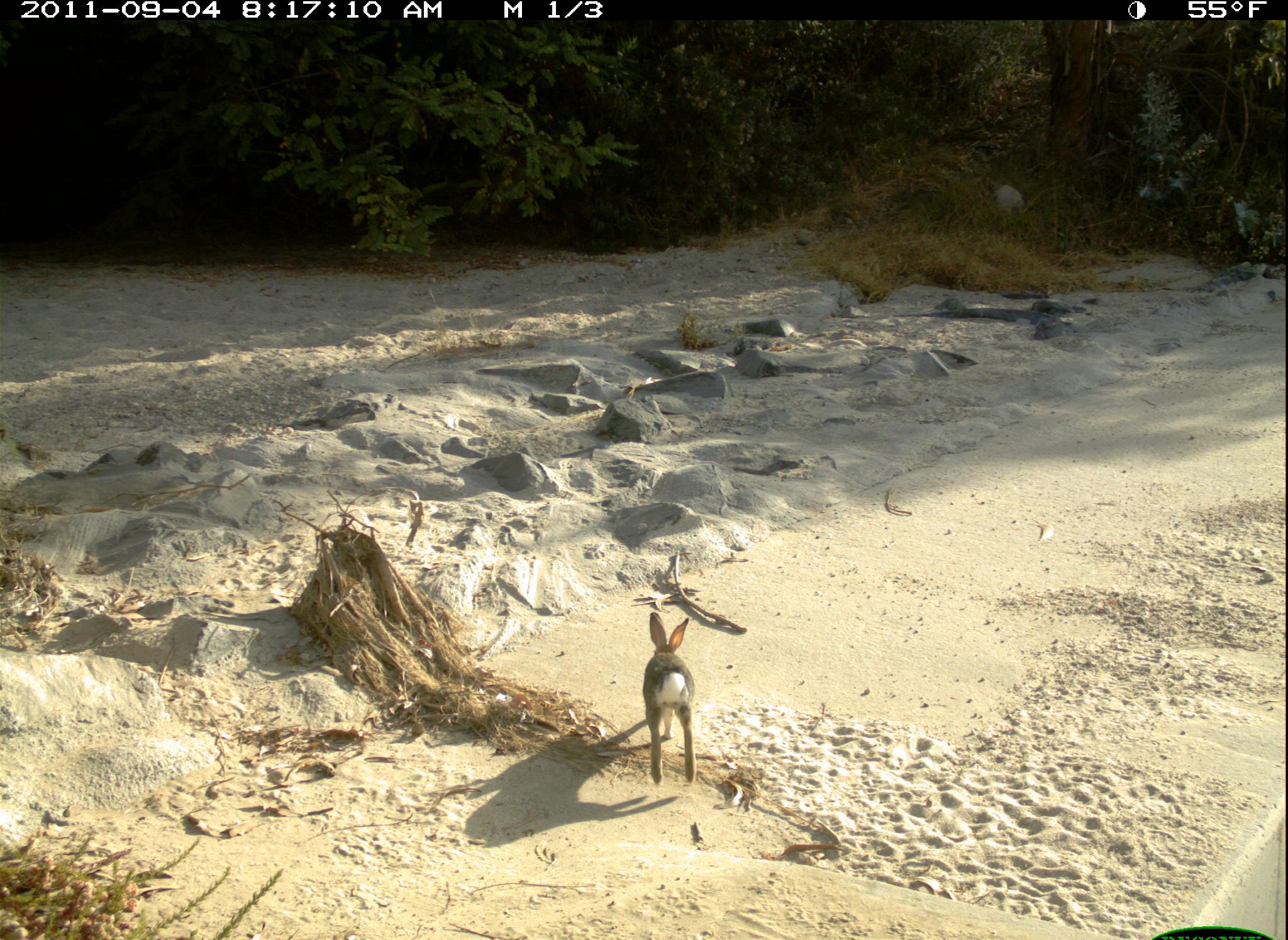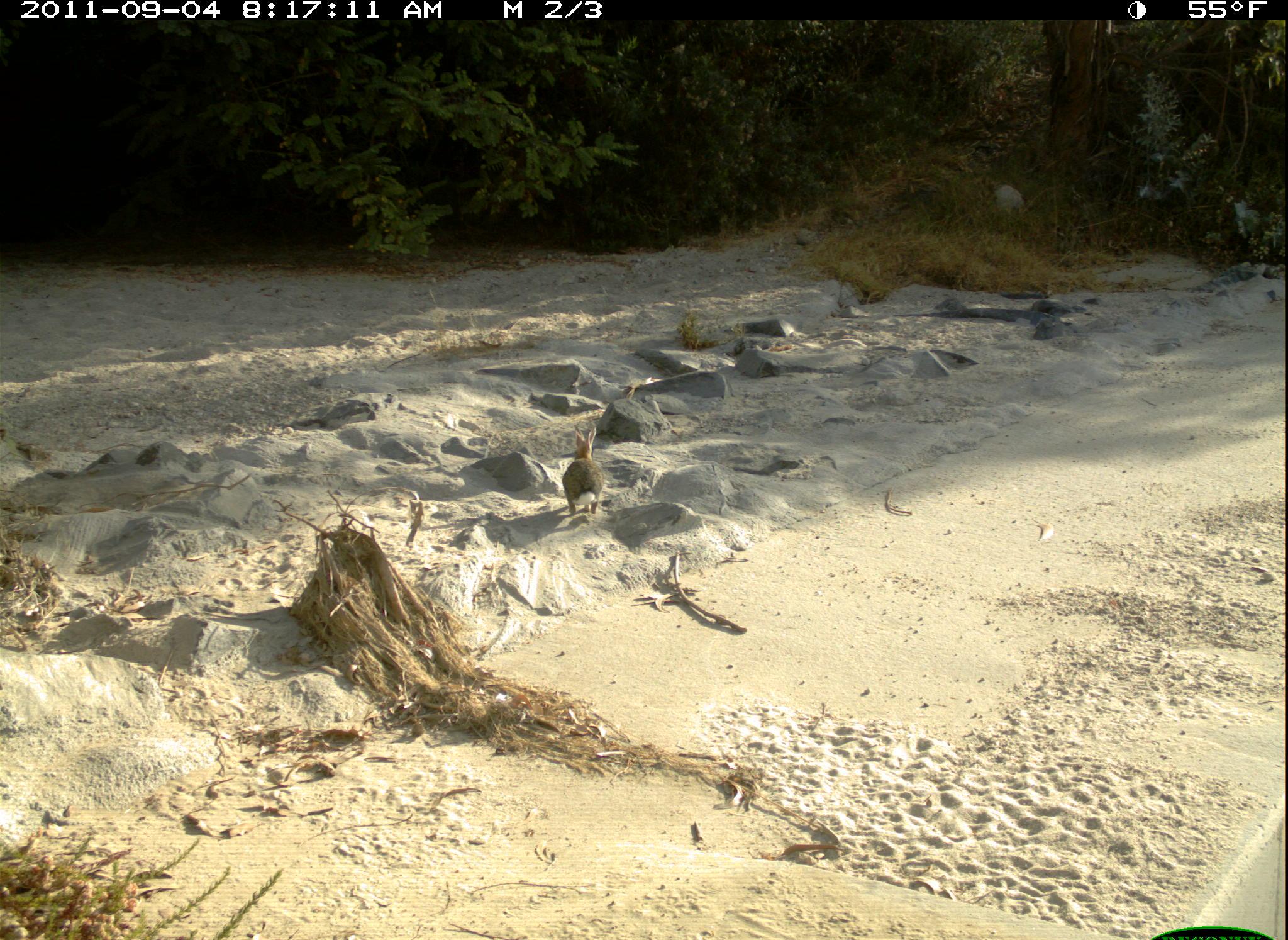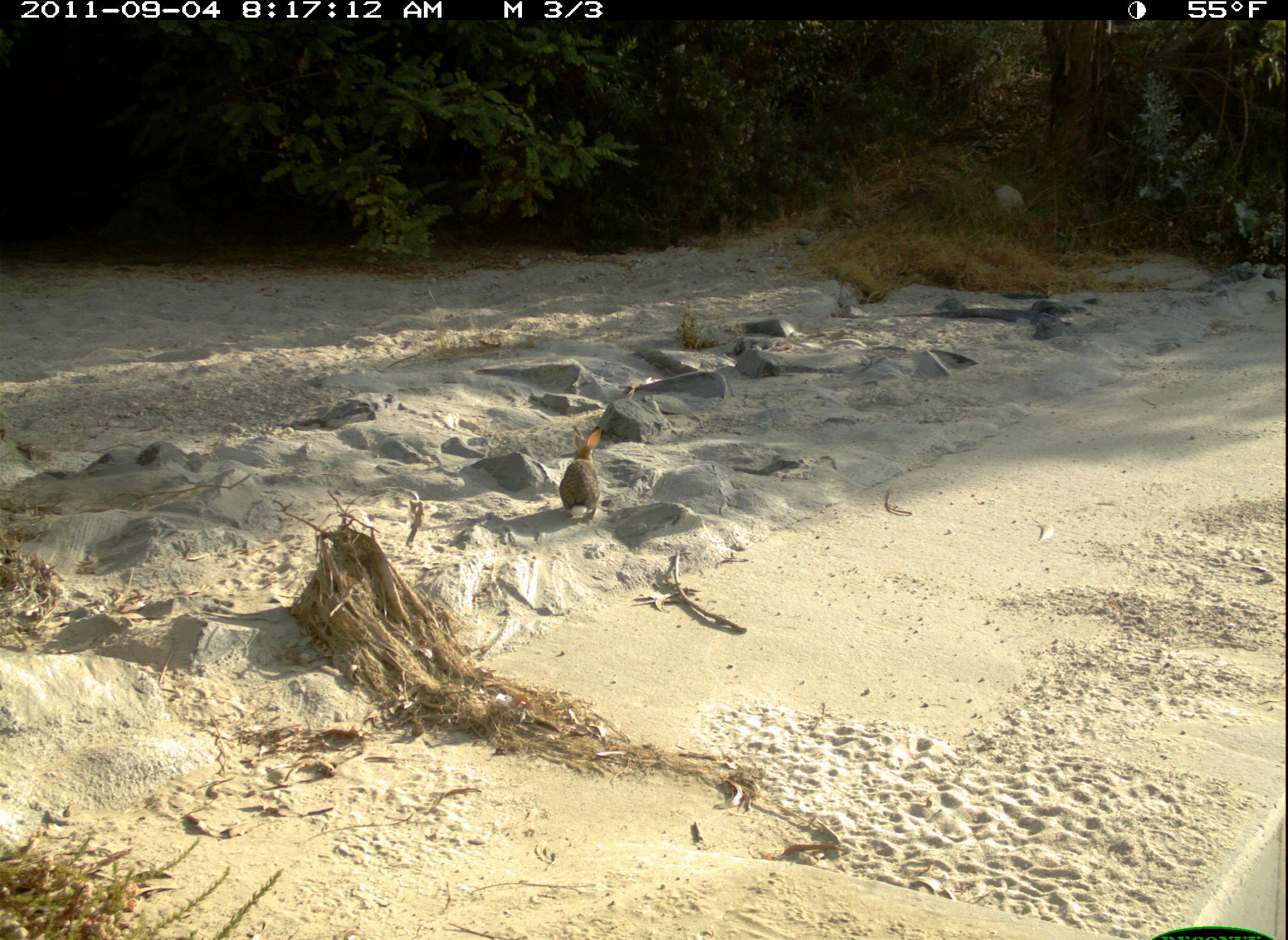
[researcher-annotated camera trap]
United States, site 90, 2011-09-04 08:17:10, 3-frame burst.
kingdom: Animalia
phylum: Chordata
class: Mammalia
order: Lagomorpha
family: Leporidae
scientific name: Leporidae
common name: rabbits and hares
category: rabbit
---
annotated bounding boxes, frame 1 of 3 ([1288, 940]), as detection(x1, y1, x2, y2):
rabbit: detection(628, 606, 710, 792)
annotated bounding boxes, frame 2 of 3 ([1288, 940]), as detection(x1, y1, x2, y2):
rabbit: detection(560, 424, 612, 527)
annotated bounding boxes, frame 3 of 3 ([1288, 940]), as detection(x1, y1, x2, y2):
rabbit: detection(559, 426, 605, 522)